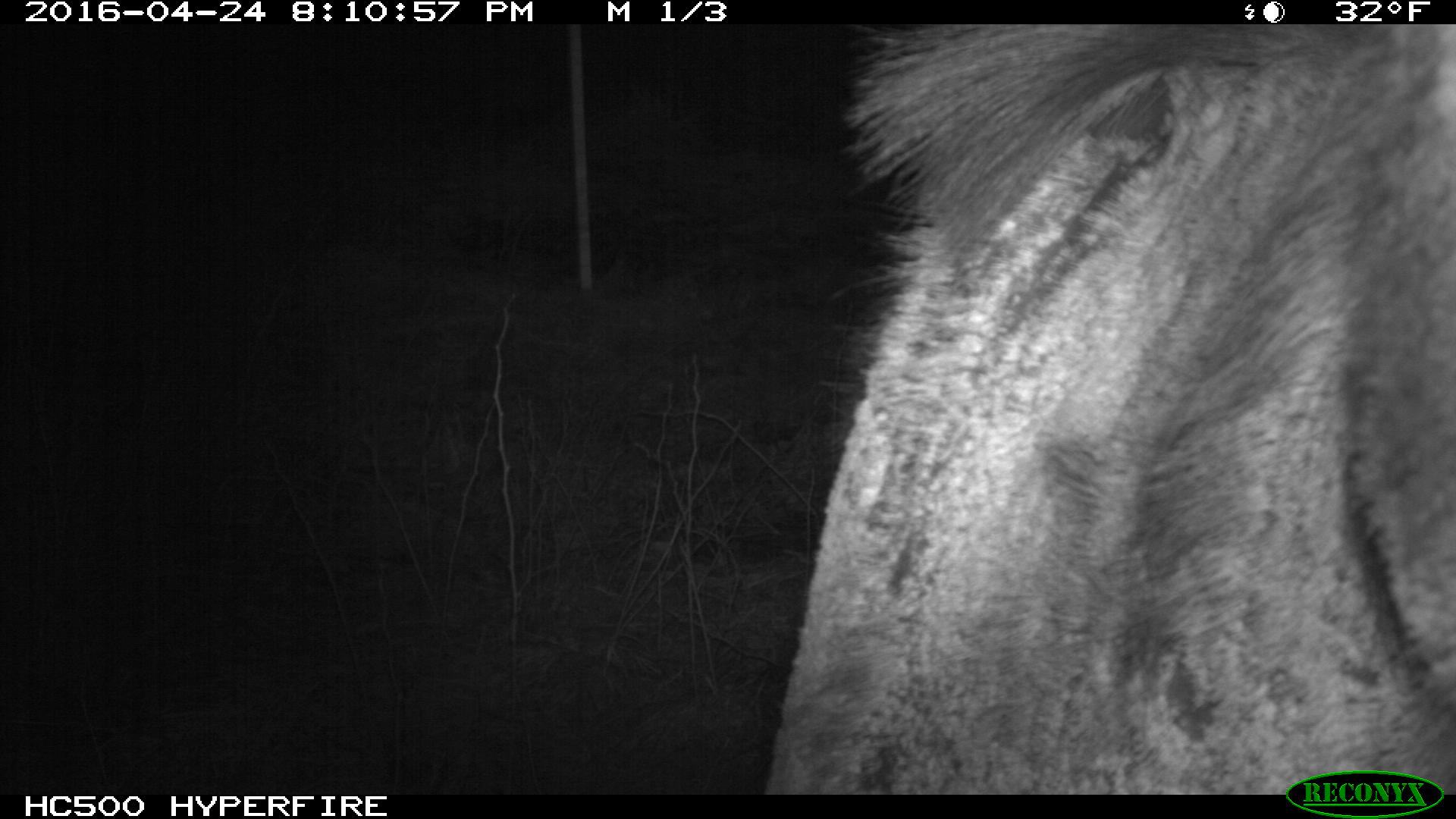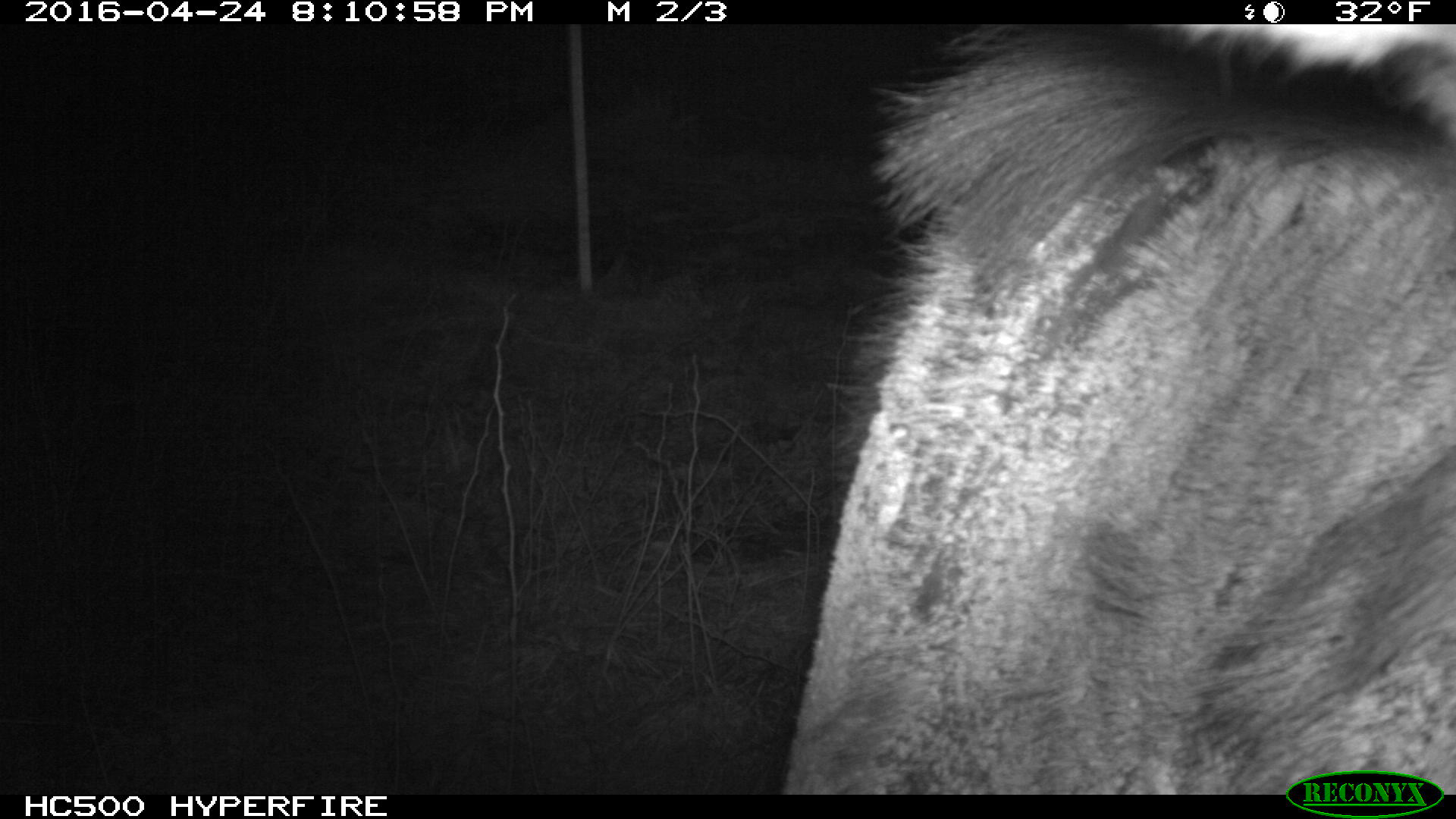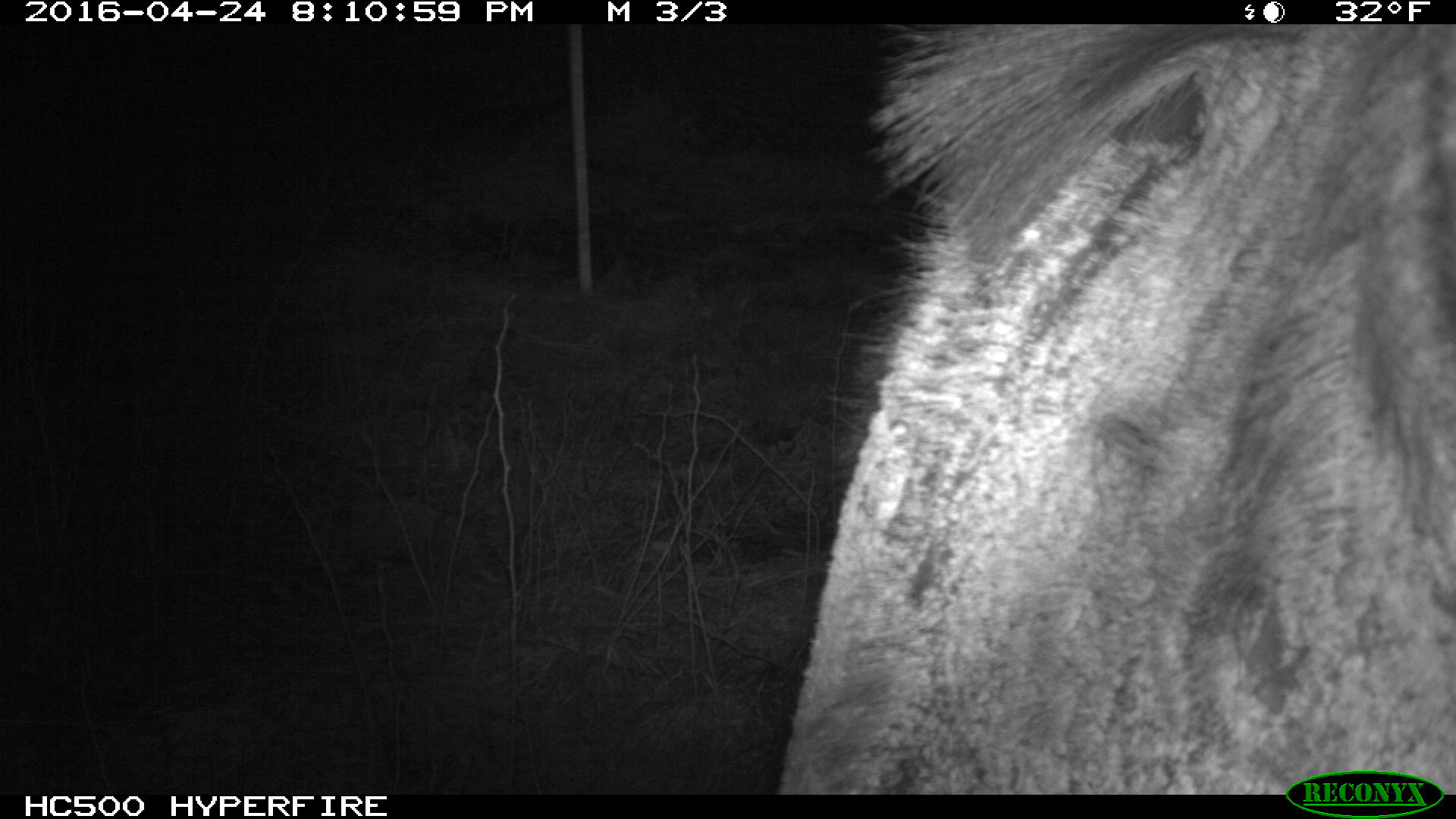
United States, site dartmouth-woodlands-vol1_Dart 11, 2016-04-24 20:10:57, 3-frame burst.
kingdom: Animalia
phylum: Chordata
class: Mammalia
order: Artiodactyla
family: Cervidae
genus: Alces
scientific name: Alces alces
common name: moose